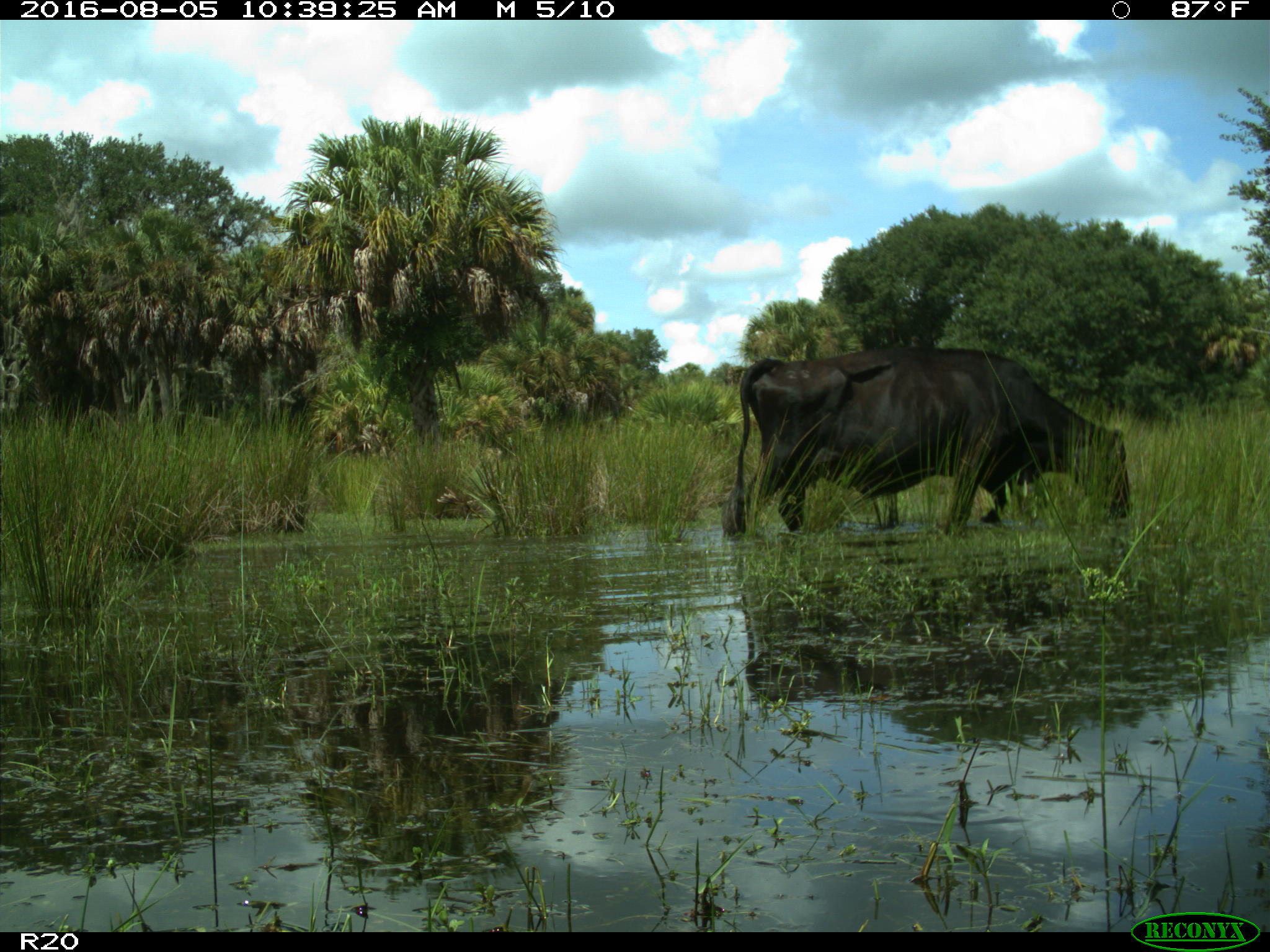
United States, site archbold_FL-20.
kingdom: Animalia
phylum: Chordata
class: Mammalia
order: Artiodactyla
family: Bovidae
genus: Bos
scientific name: Bos taurus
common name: domestic cow